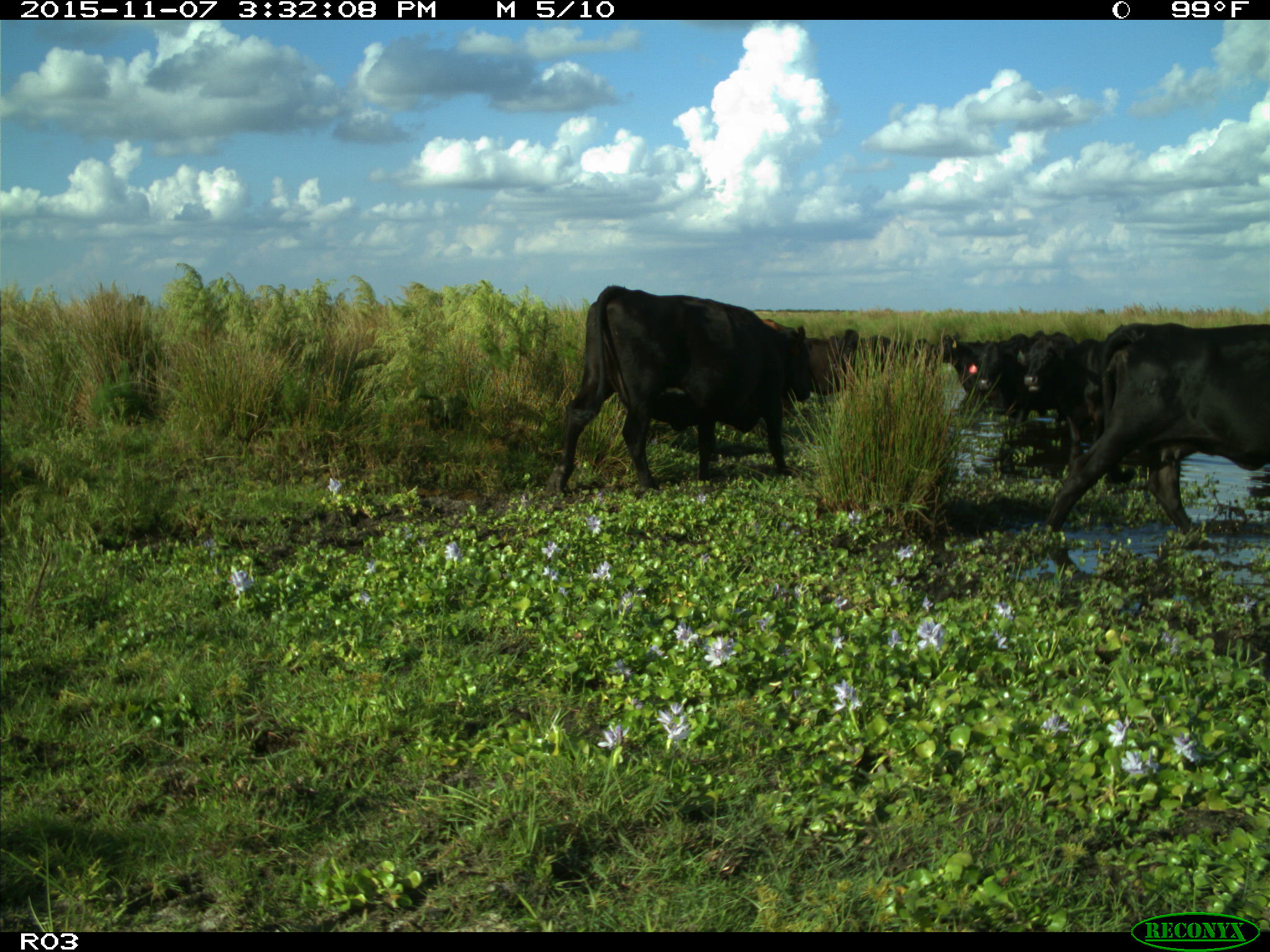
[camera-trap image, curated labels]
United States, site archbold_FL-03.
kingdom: Animalia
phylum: Chordata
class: Mammalia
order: Artiodactyla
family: Bovidae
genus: Bos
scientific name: Bos taurus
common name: domestic cow